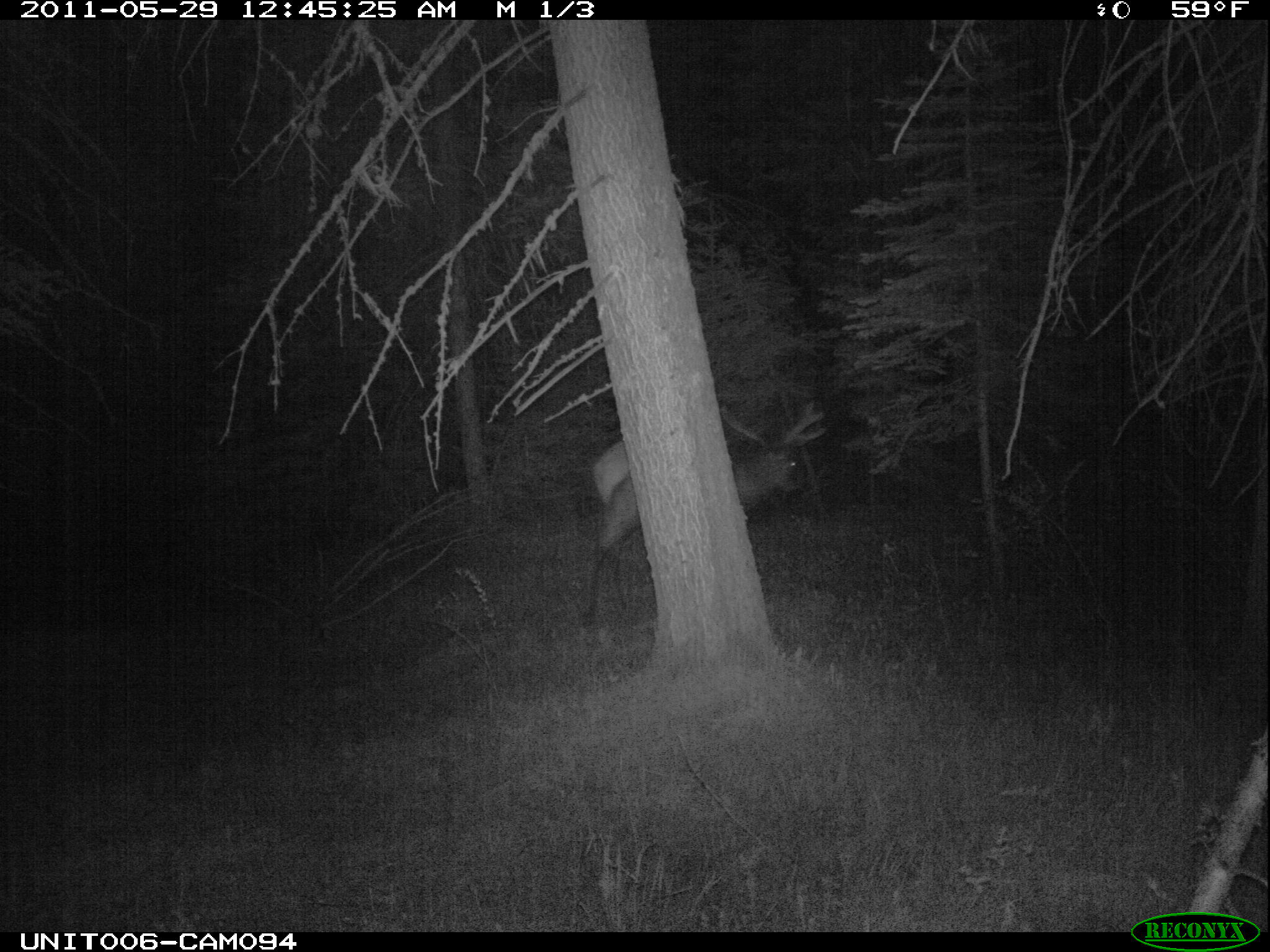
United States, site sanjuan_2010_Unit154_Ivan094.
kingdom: Animalia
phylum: Chordata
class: Mammalia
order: Artiodactyla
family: Cervidae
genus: Cervus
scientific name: Cervus elaphus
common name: red deer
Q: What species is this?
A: Cervus elaphus (red deer).